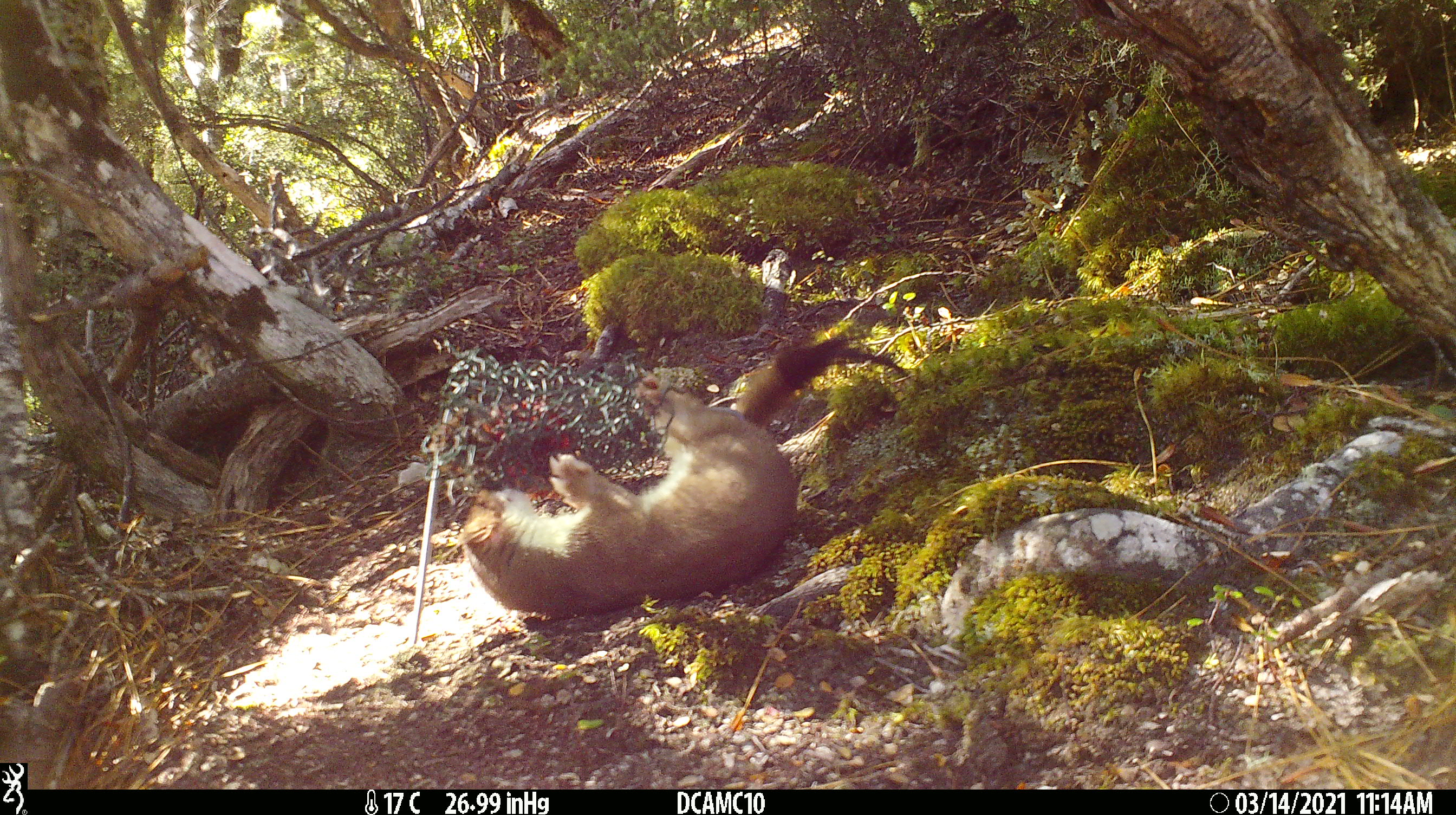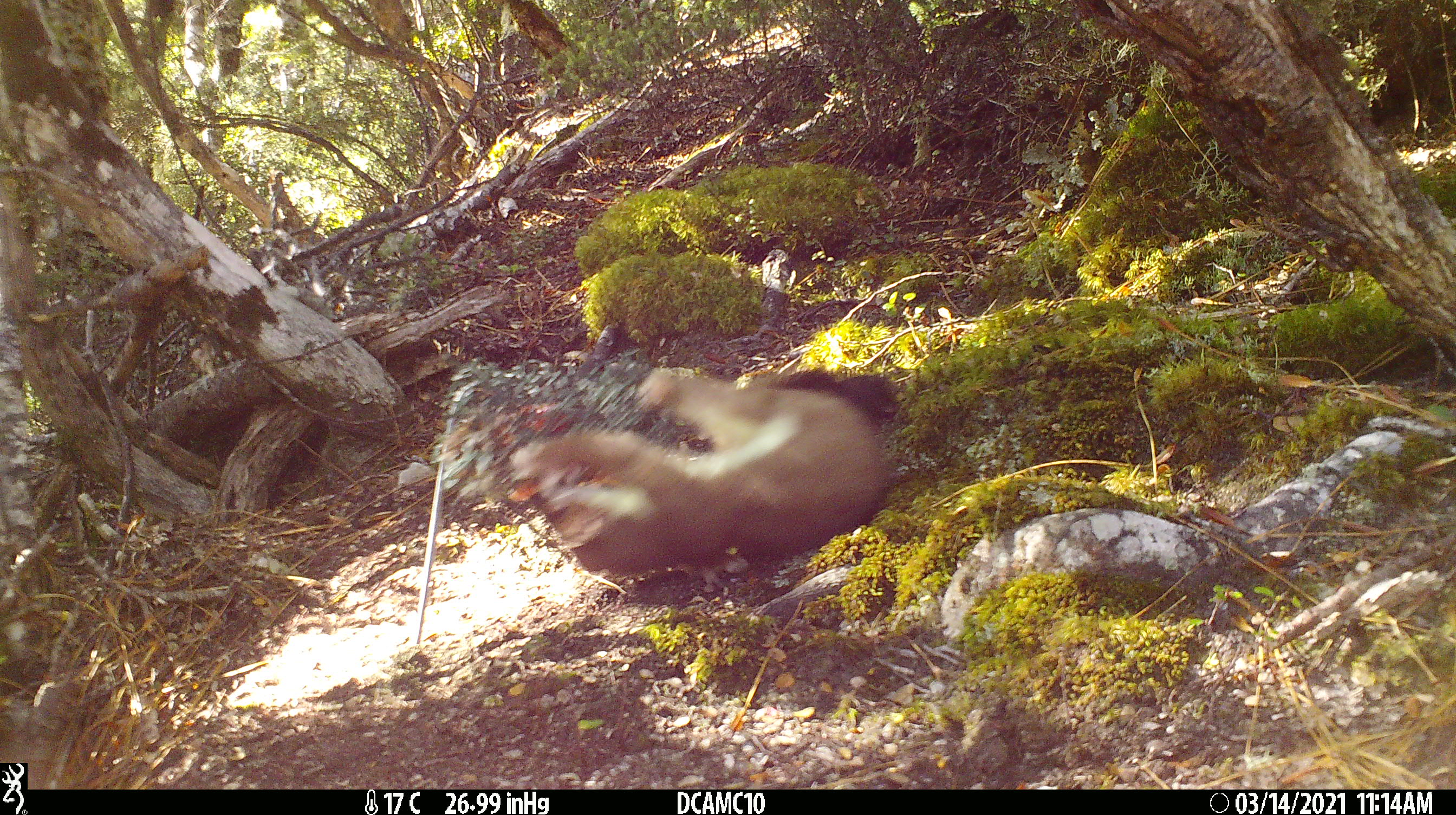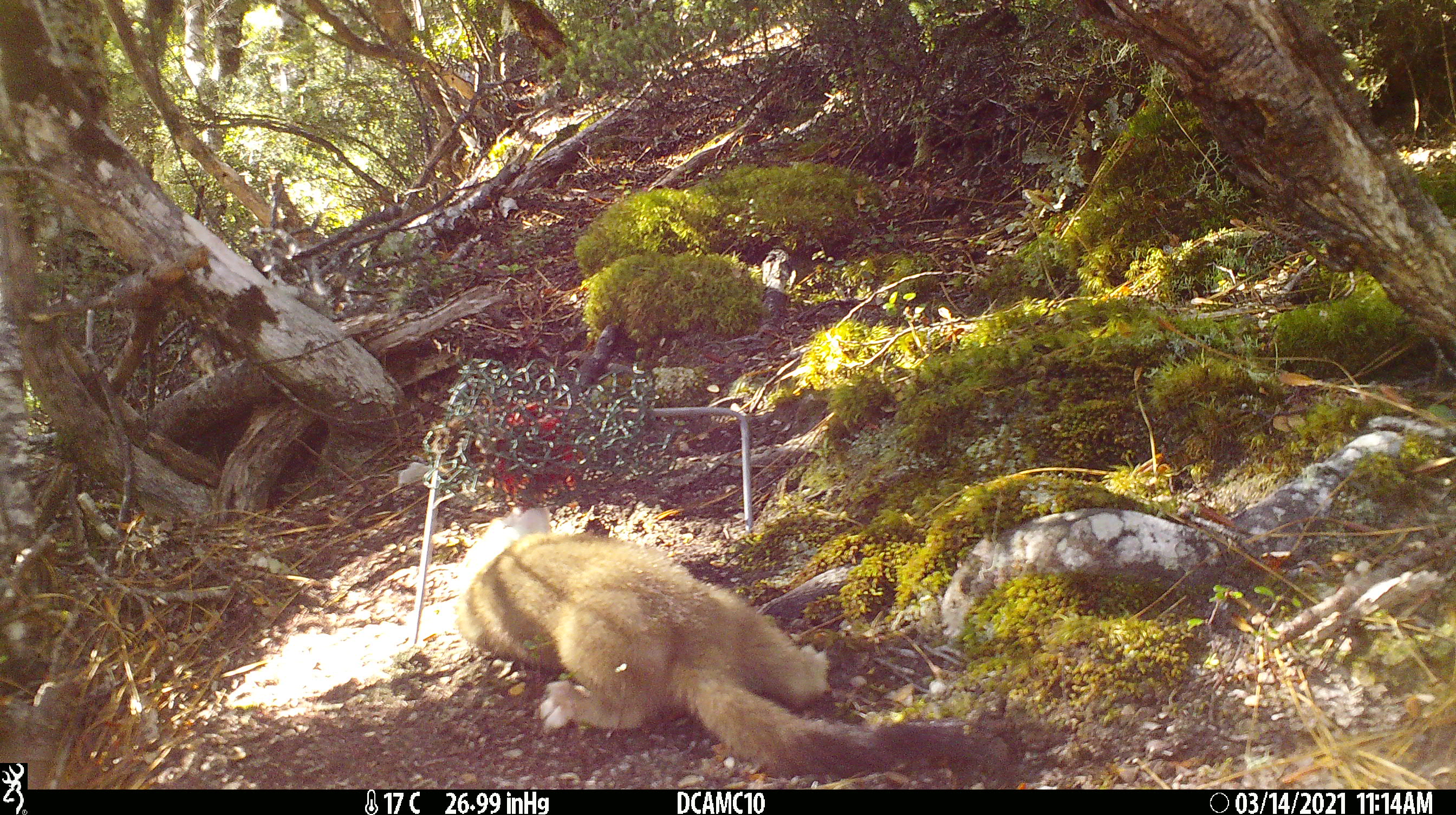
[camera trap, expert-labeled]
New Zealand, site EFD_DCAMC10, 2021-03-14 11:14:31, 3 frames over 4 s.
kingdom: Animalia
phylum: Chordata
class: Mammalia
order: Carnivora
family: Mustelidae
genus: Mustela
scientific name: Mustela erminea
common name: stoat